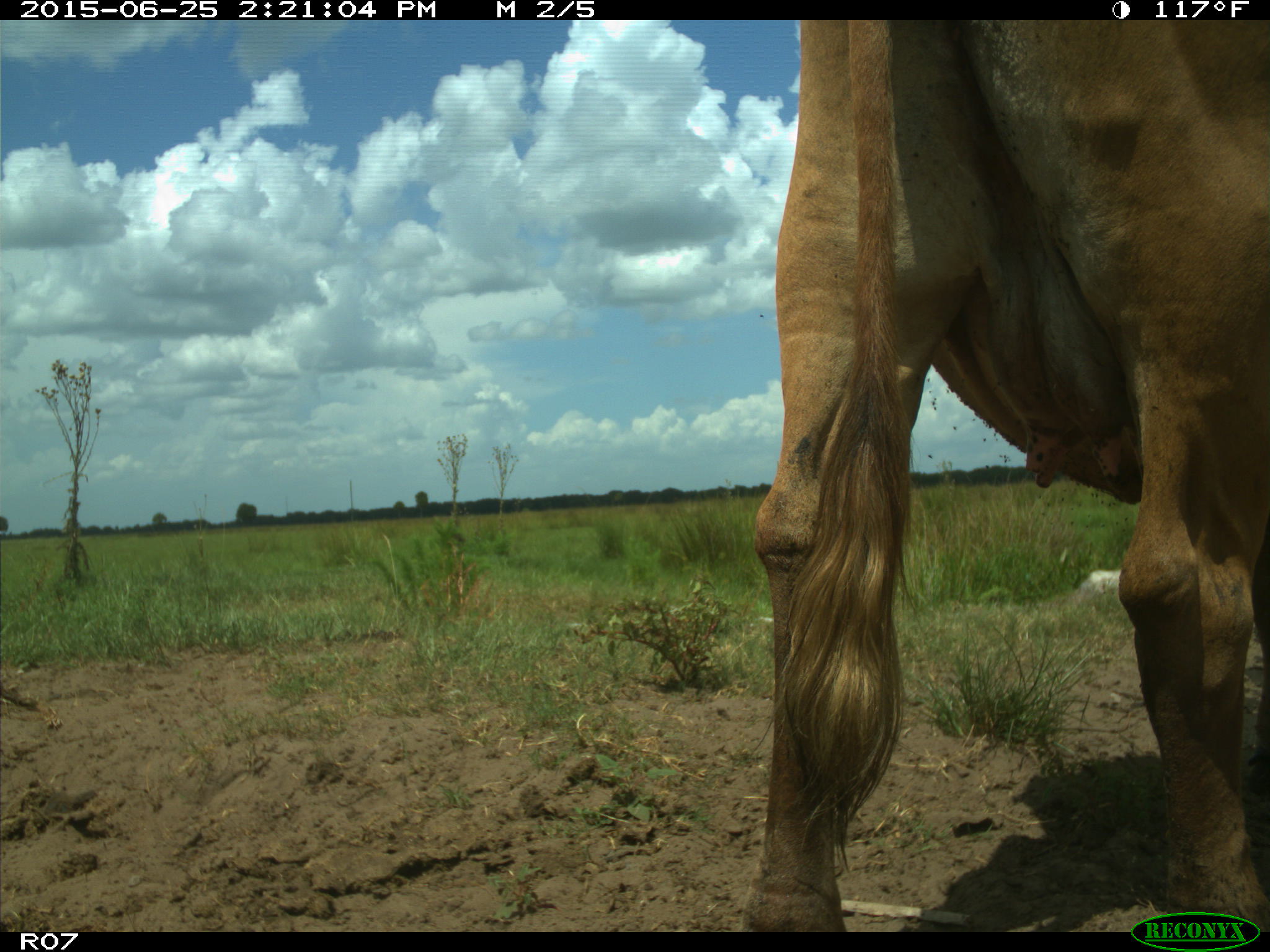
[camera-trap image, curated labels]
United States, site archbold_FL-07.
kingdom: Animalia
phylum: Chordata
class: Mammalia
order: Artiodactyla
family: Bovidae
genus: Bos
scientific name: Bos taurus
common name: domestic cow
Bos taurus (domestic cow).